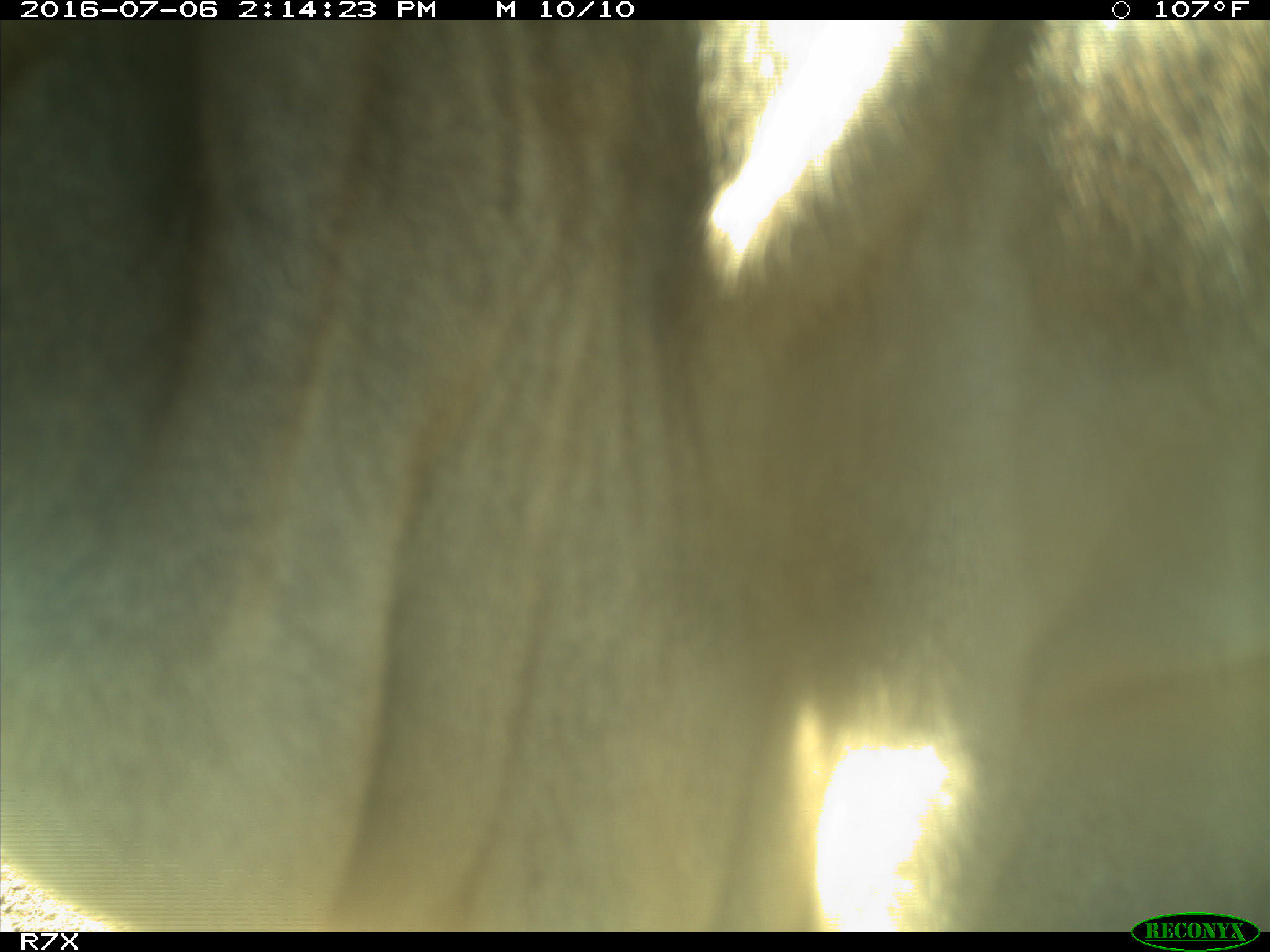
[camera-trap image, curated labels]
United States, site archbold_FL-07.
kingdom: Animalia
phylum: Chordata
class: Mammalia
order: Artiodactyla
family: Bovidae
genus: Bos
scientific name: Bos taurus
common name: domestic cow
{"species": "Bos taurus (domestic cow)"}